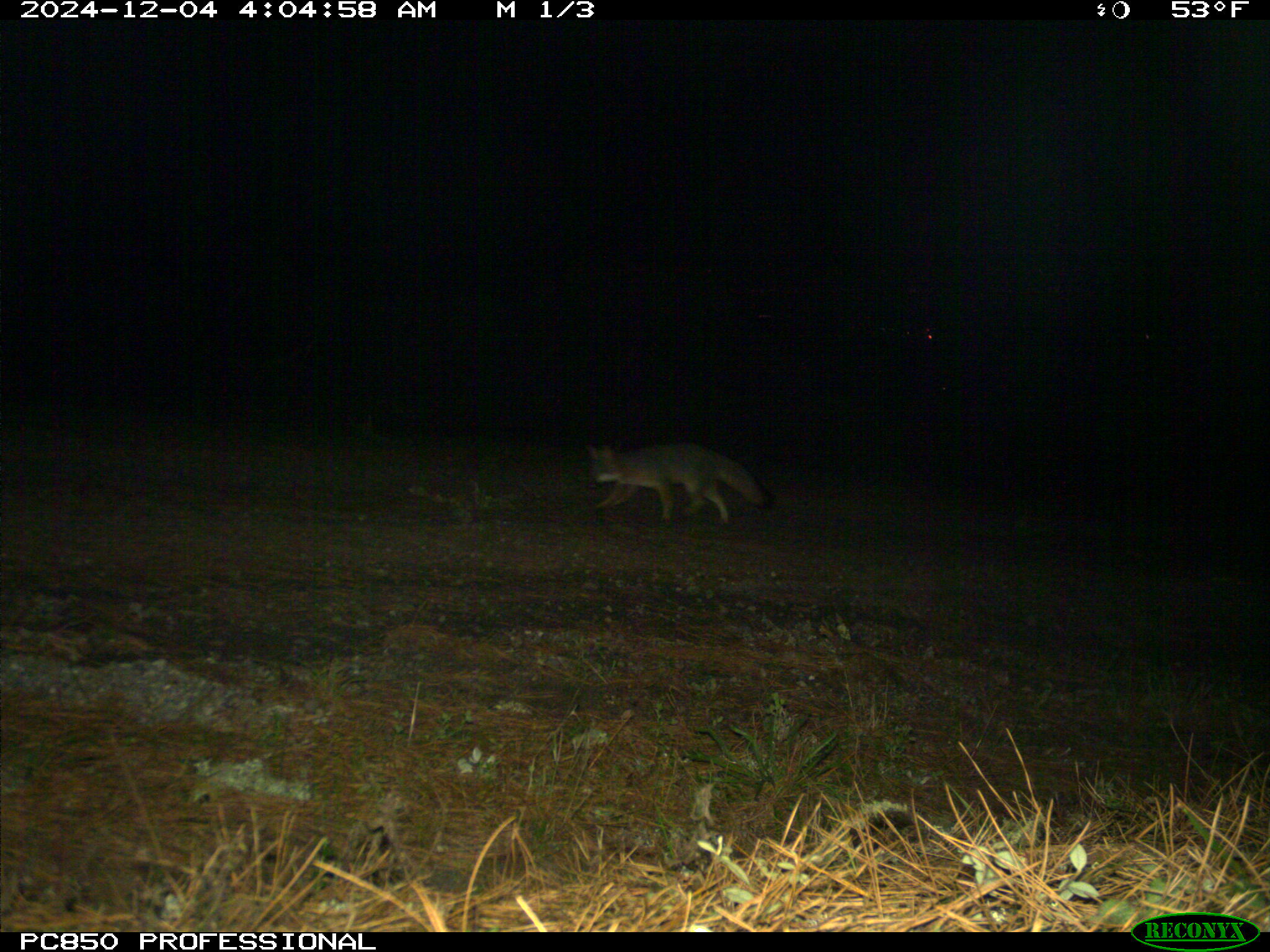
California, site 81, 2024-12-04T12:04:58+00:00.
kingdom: Animalia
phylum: Chordata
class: Mammalia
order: Carnivora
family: Canidae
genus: Urocyon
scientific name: Urocyon cinereoargenteus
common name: gray fox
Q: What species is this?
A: Gray fox (Urocyon cinereoargenteus).